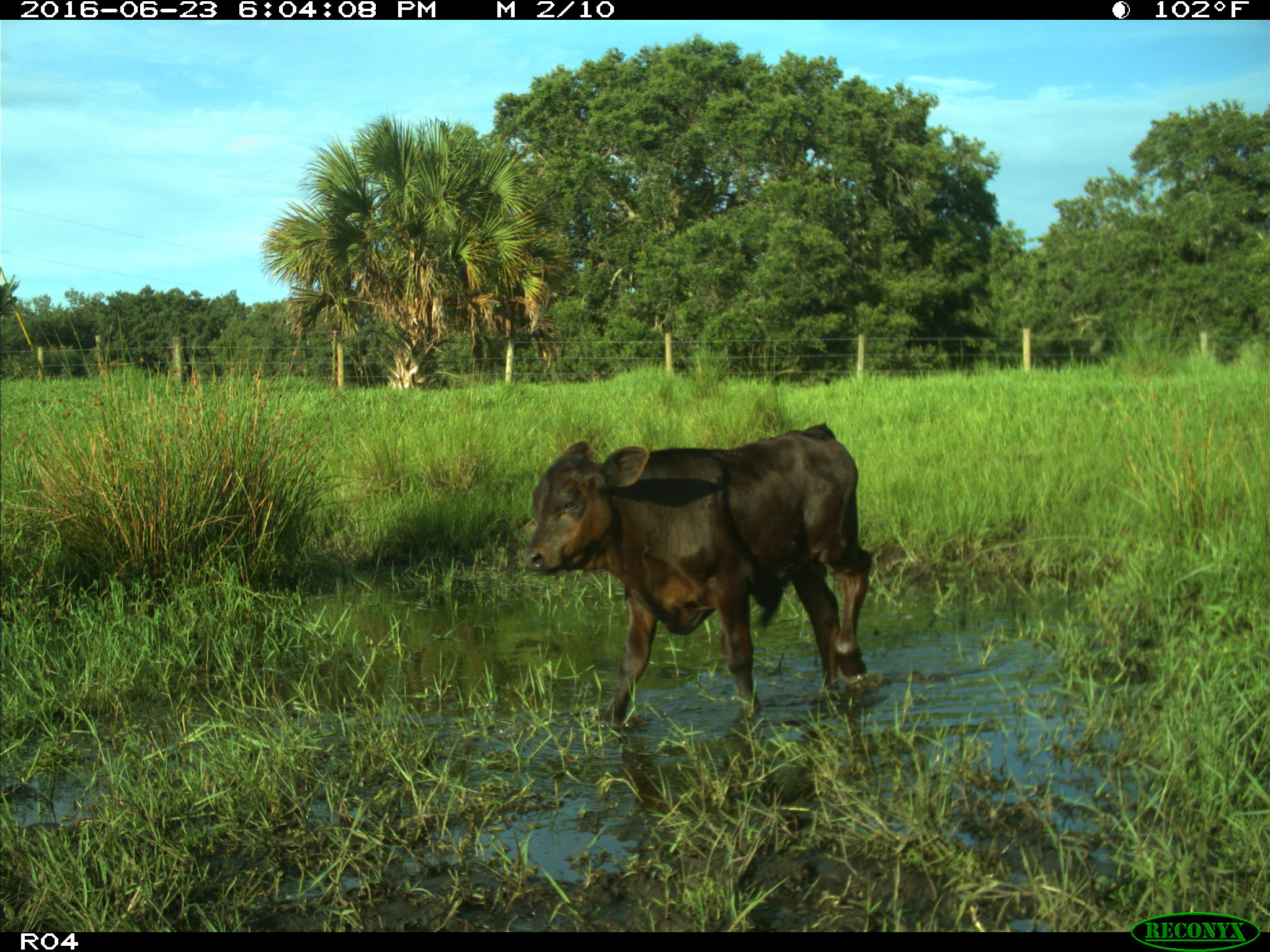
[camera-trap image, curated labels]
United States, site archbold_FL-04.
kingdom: Animalia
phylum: Chordata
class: Mammalia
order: Artiodactyla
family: Bovidae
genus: Bos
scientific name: Bos taurus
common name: domestic cow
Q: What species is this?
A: Bos taurus (domestic cow).